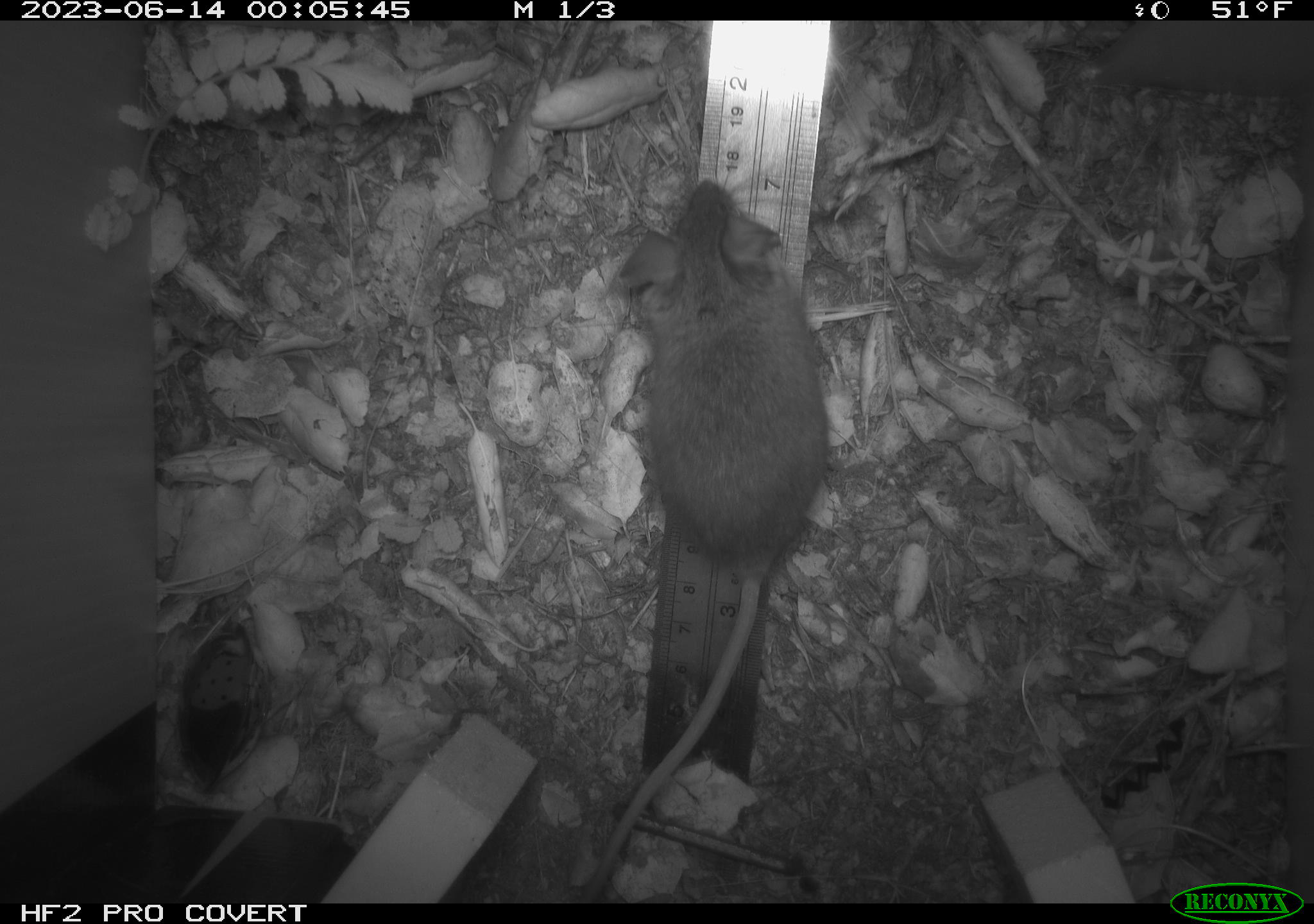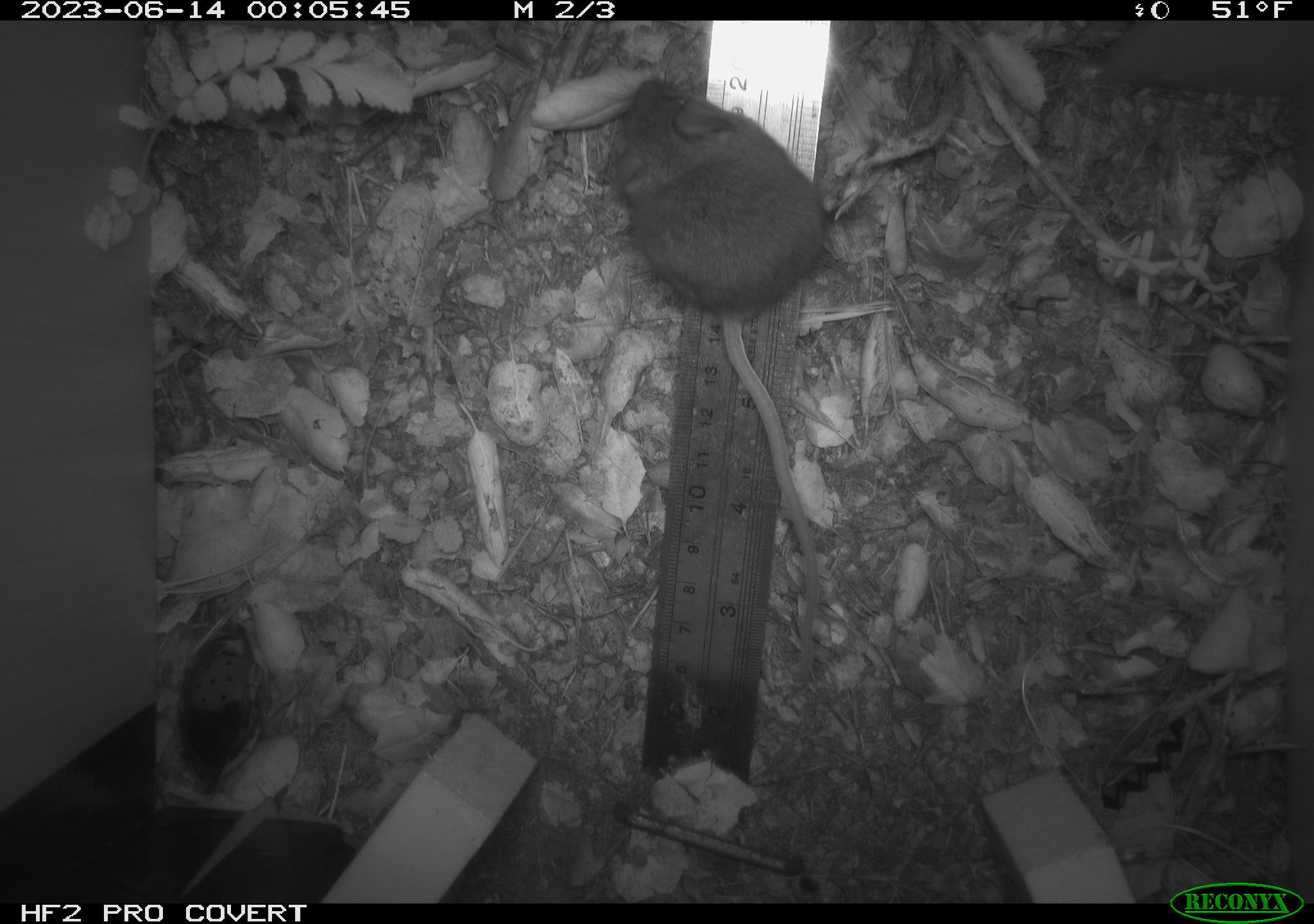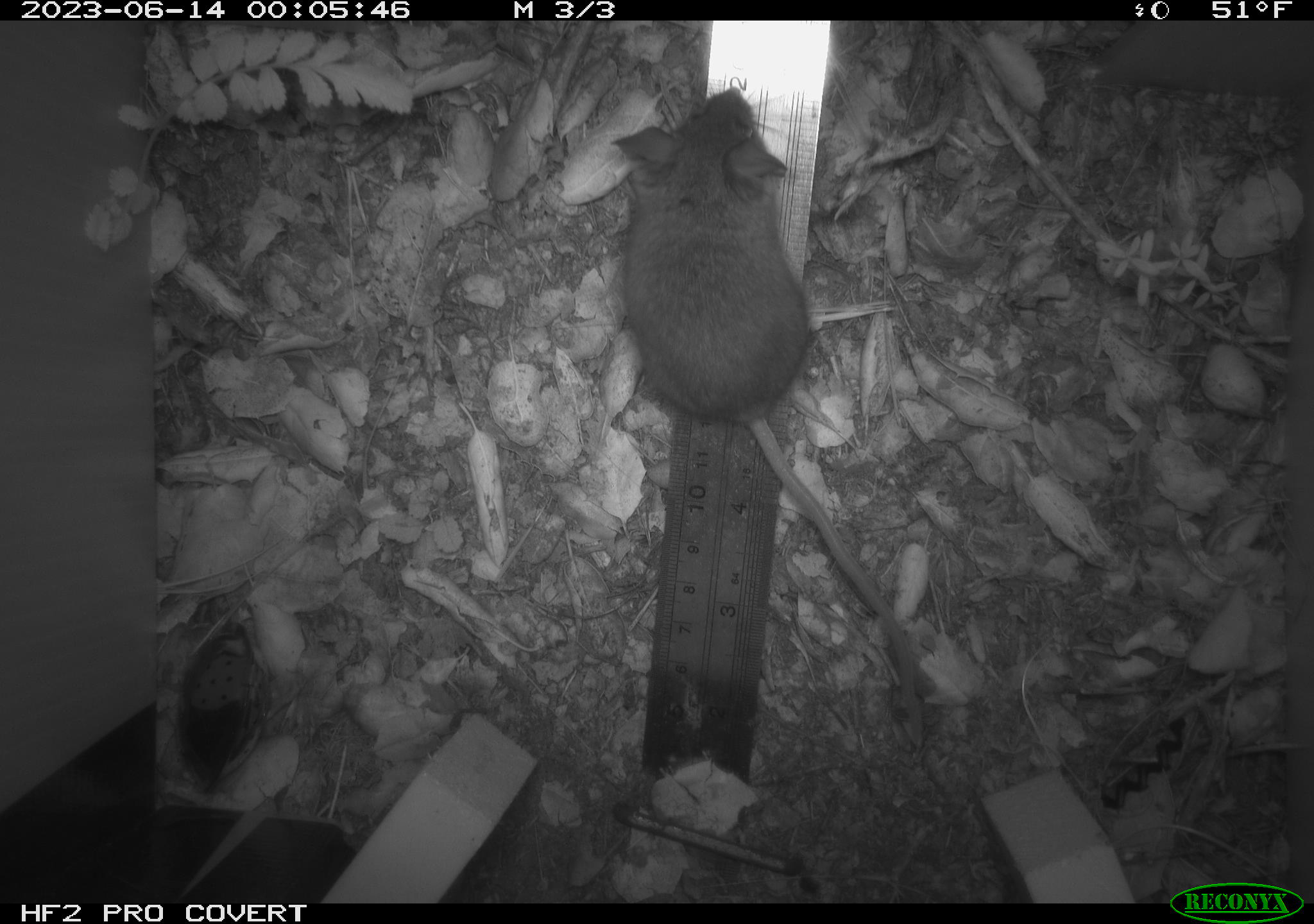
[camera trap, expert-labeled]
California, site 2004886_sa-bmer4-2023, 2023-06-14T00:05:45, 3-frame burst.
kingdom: Animalia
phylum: Chordata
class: Mammalia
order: Rodentia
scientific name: Rodentia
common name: mouse species